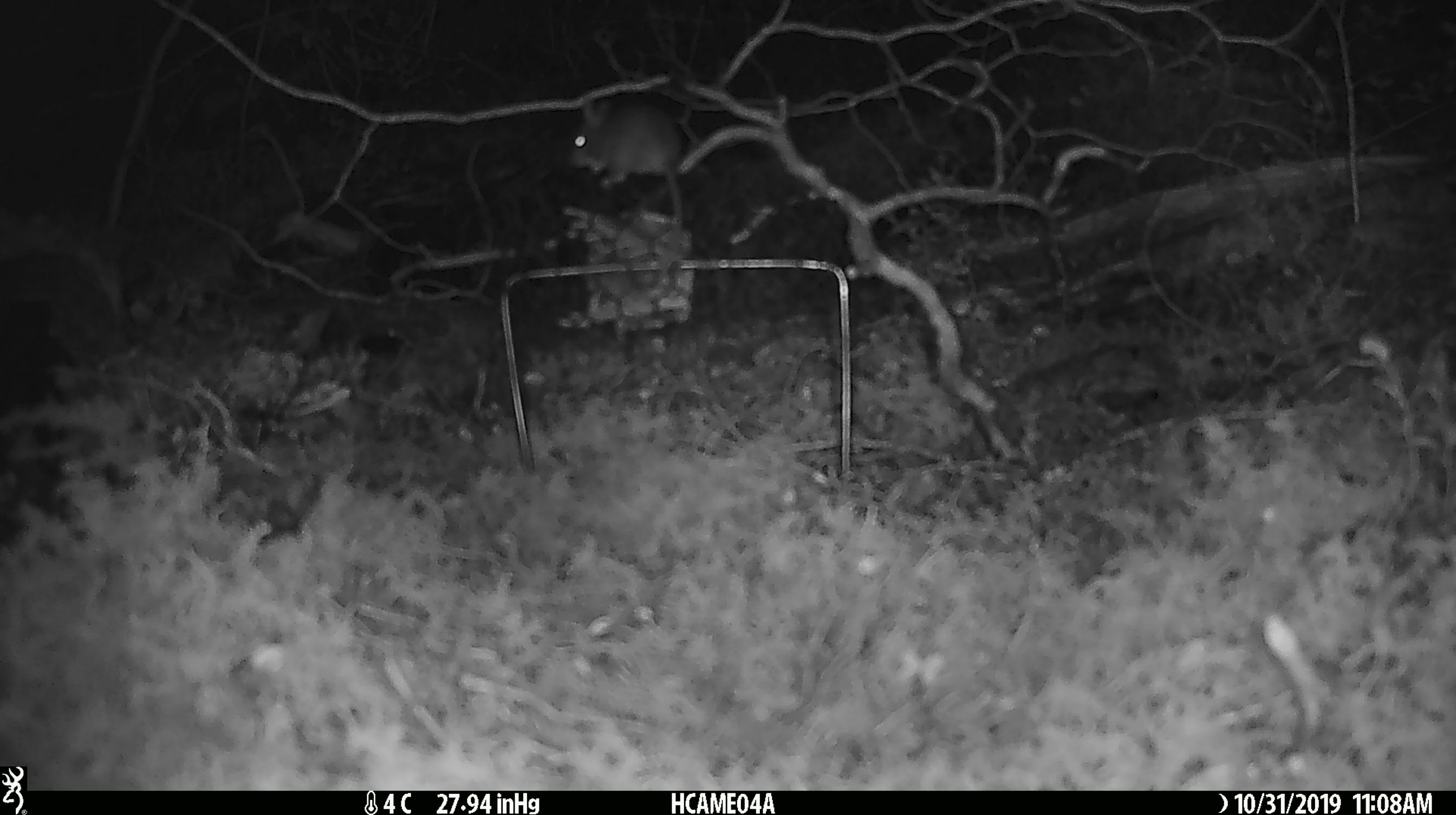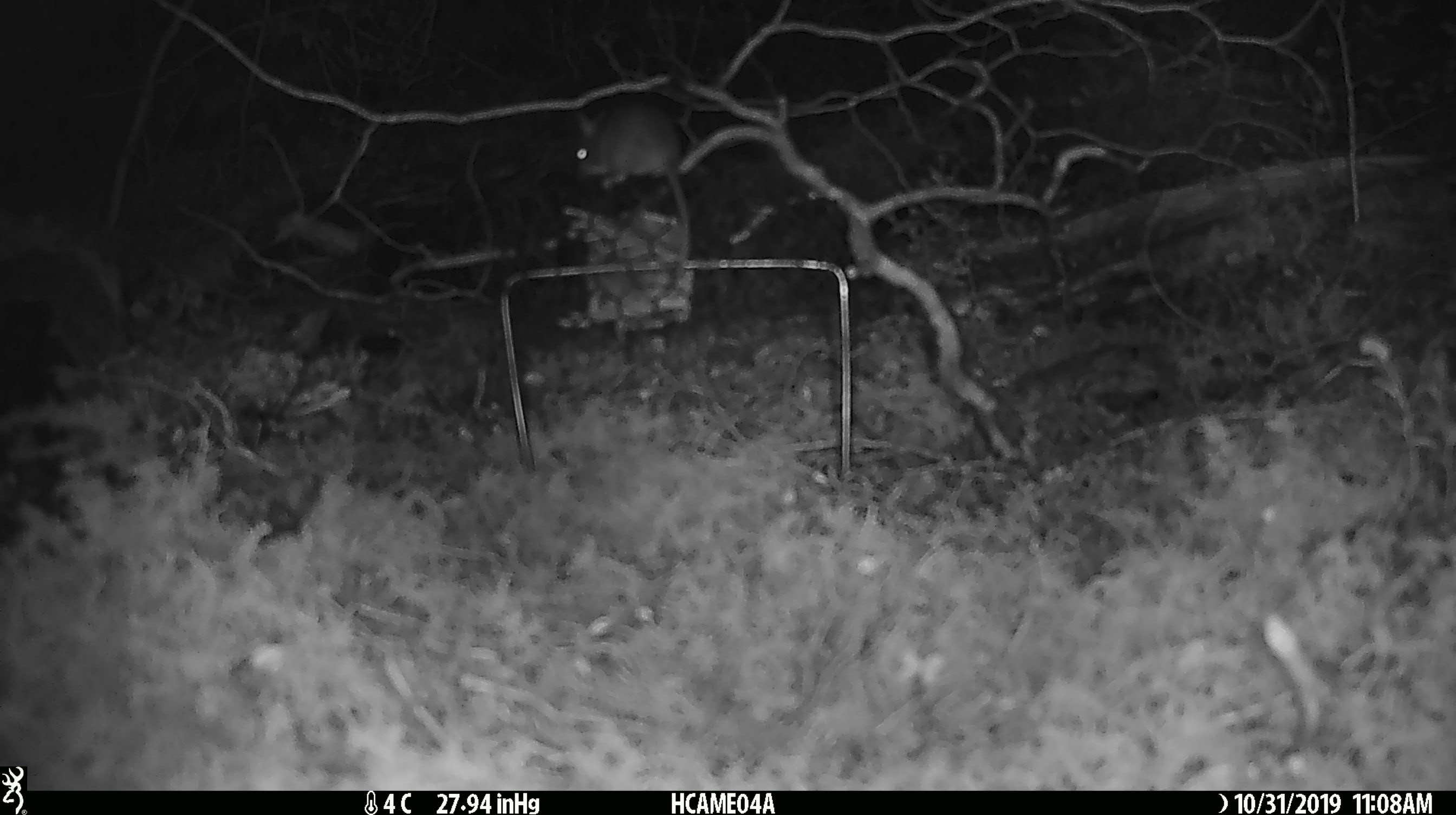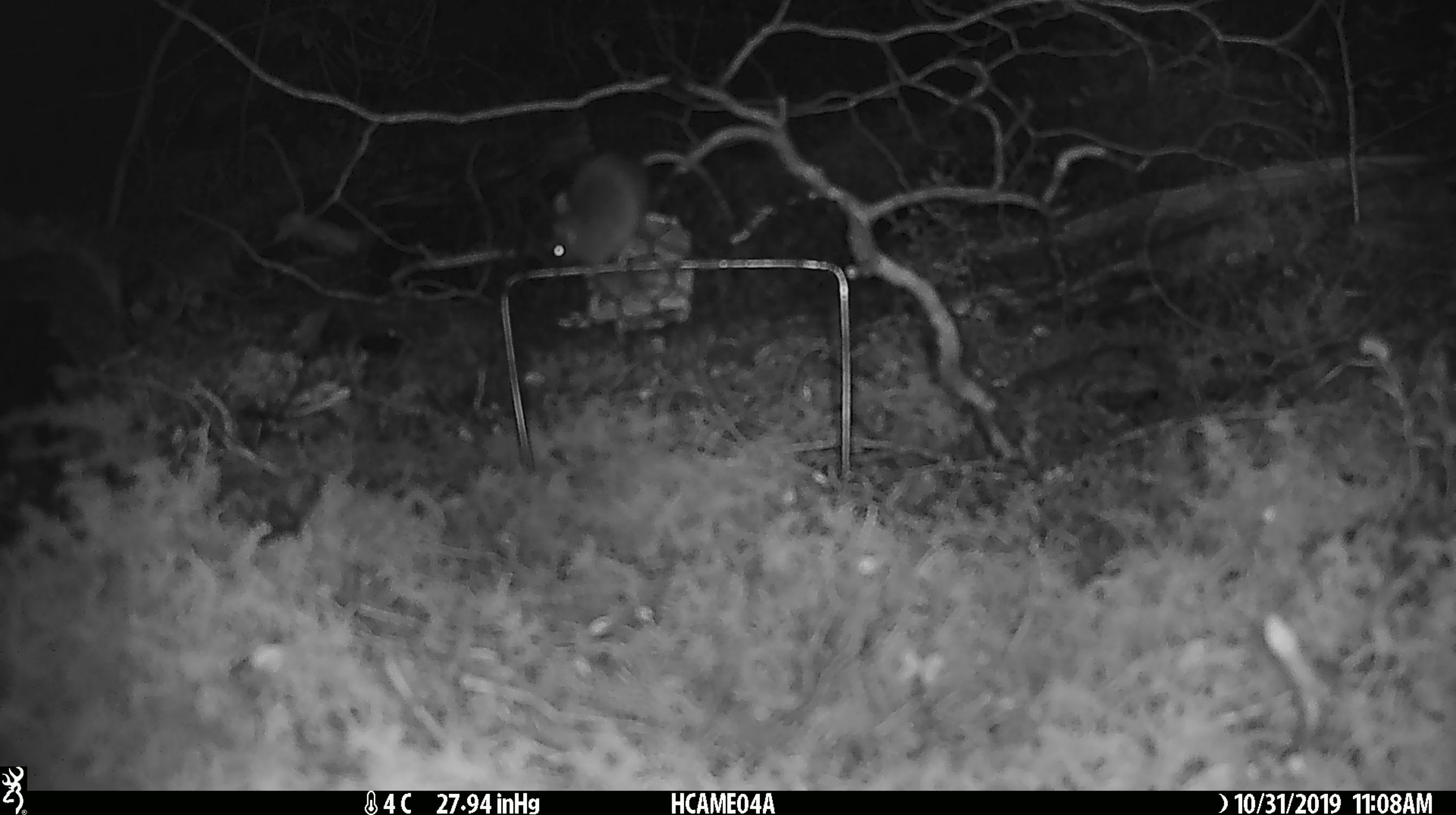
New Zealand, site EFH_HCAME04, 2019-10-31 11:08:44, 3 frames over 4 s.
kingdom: Animalia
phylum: Chordata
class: Mammalia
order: Rodentia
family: Muridae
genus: Mus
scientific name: Mus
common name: mouse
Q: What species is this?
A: Mouse (Mus).